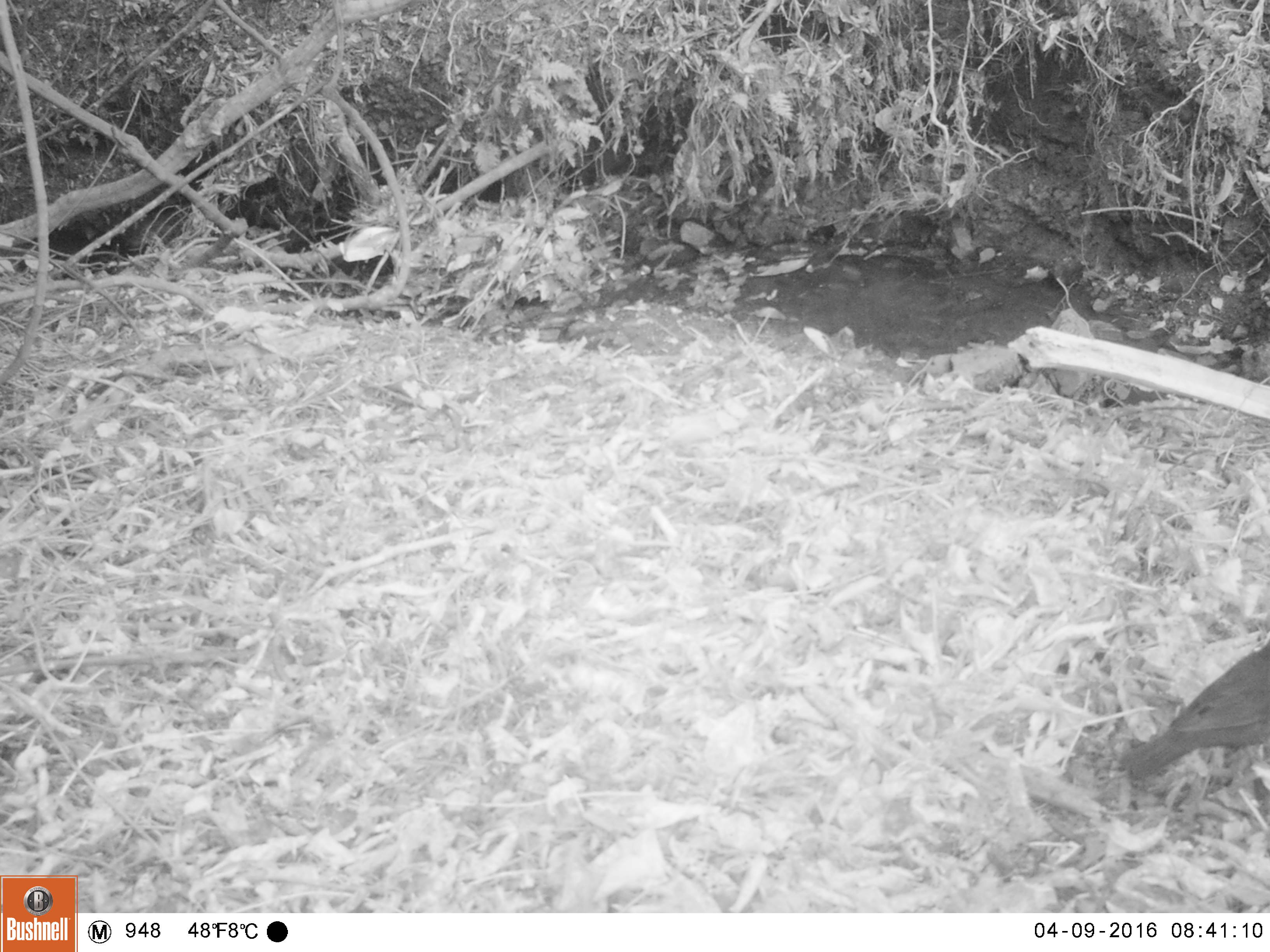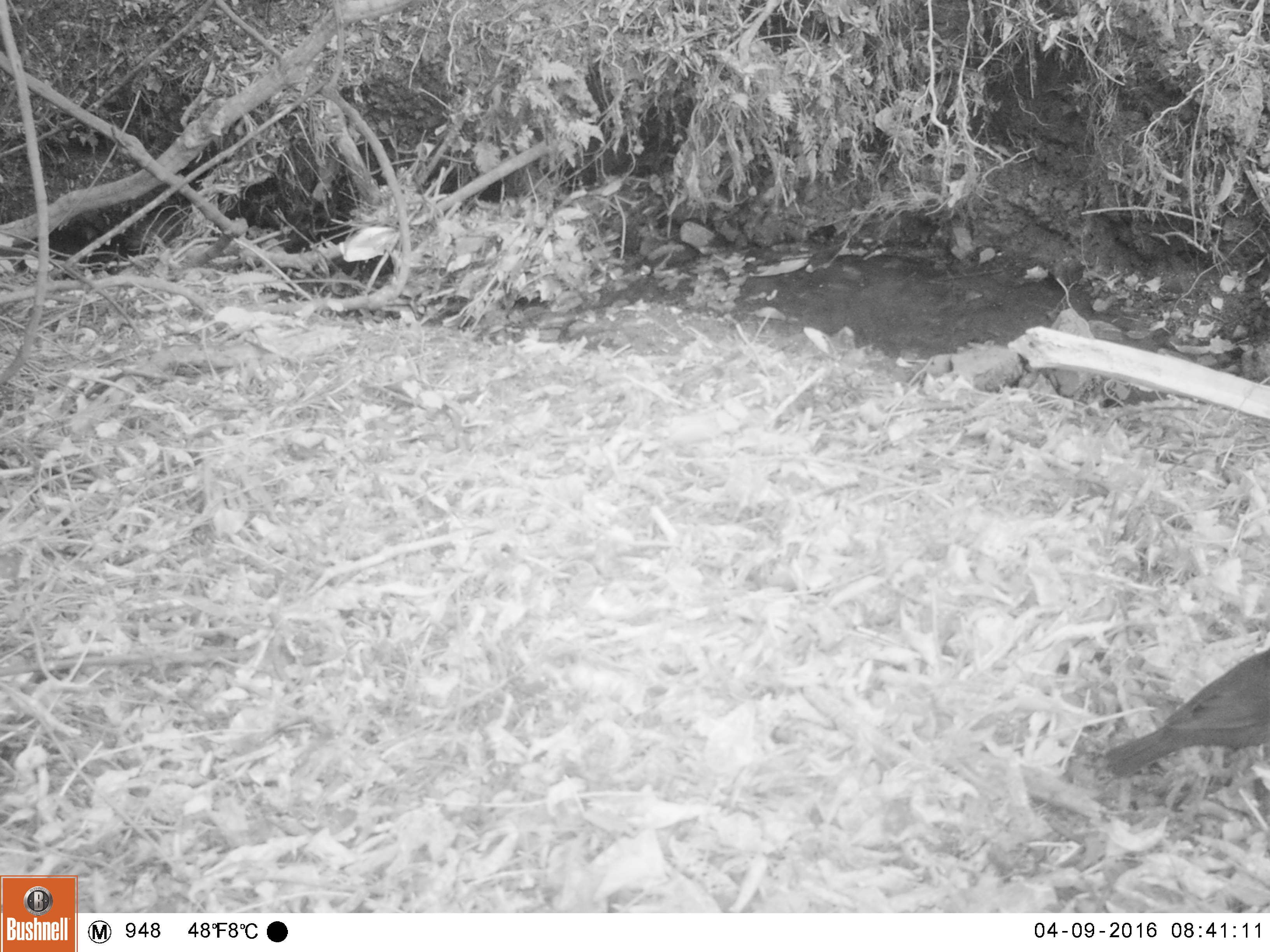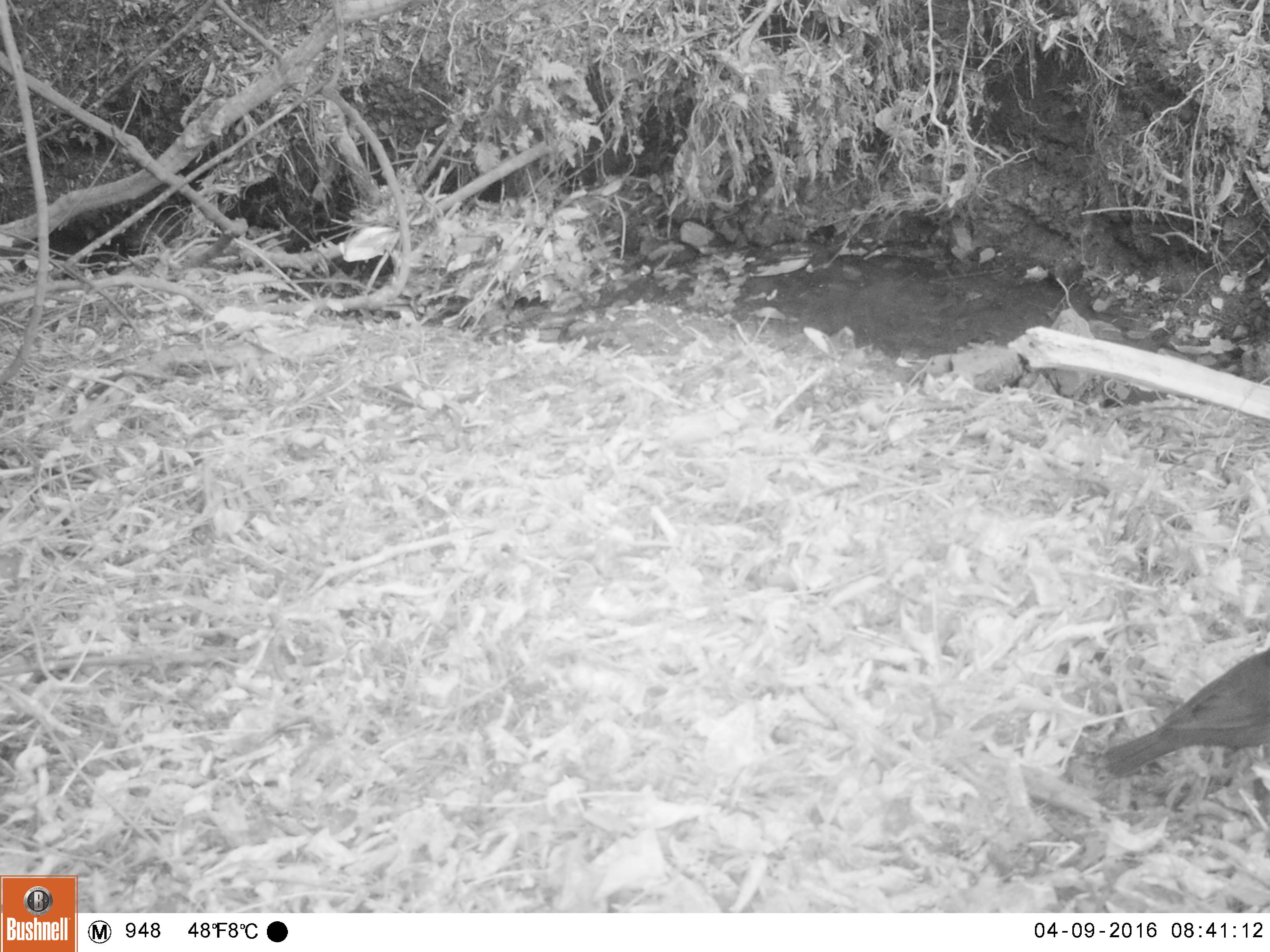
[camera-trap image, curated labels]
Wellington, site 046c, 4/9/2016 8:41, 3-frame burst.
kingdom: Animalia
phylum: Chordata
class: Aves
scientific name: Aves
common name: bird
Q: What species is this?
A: Bird (Aves).